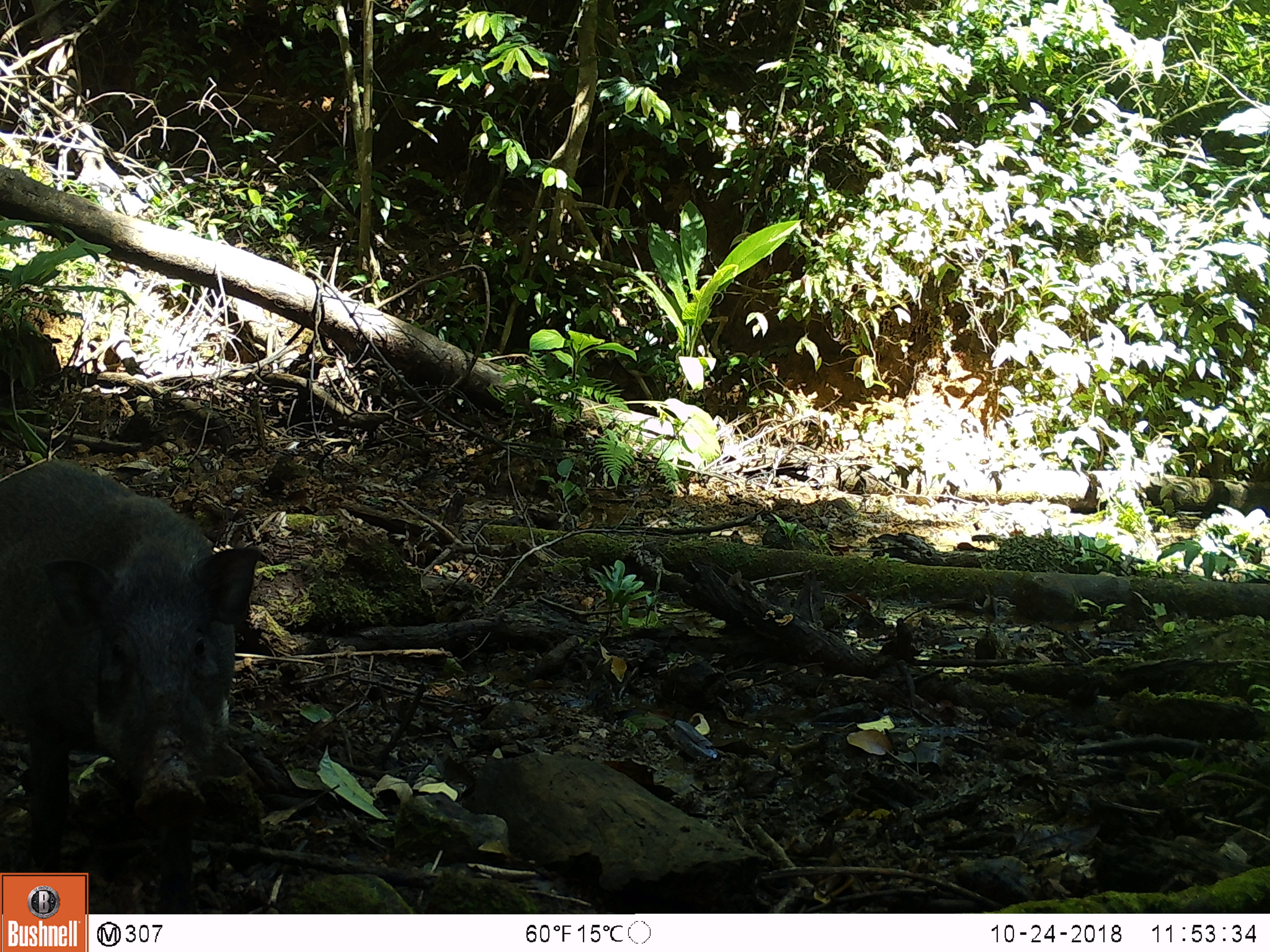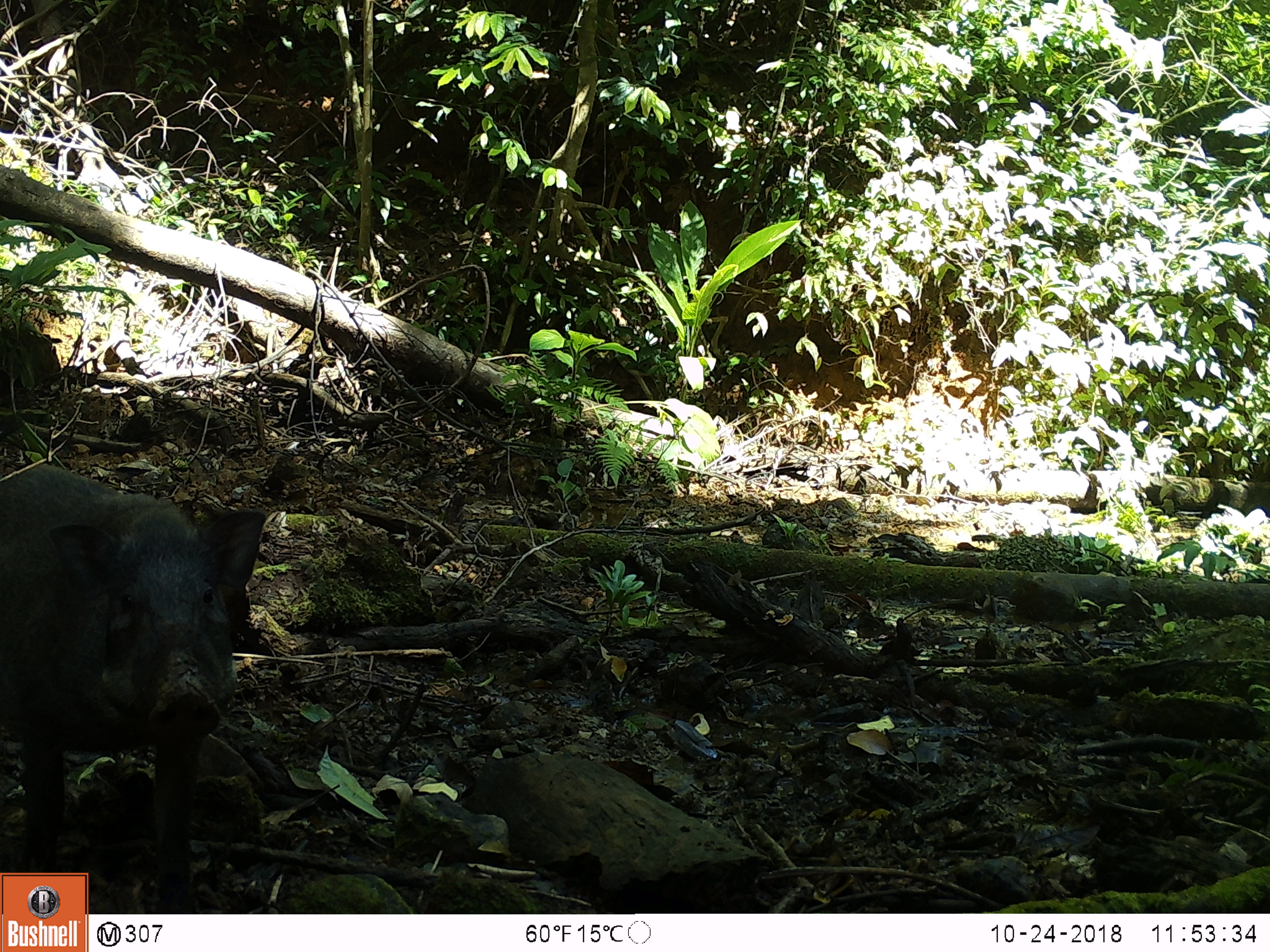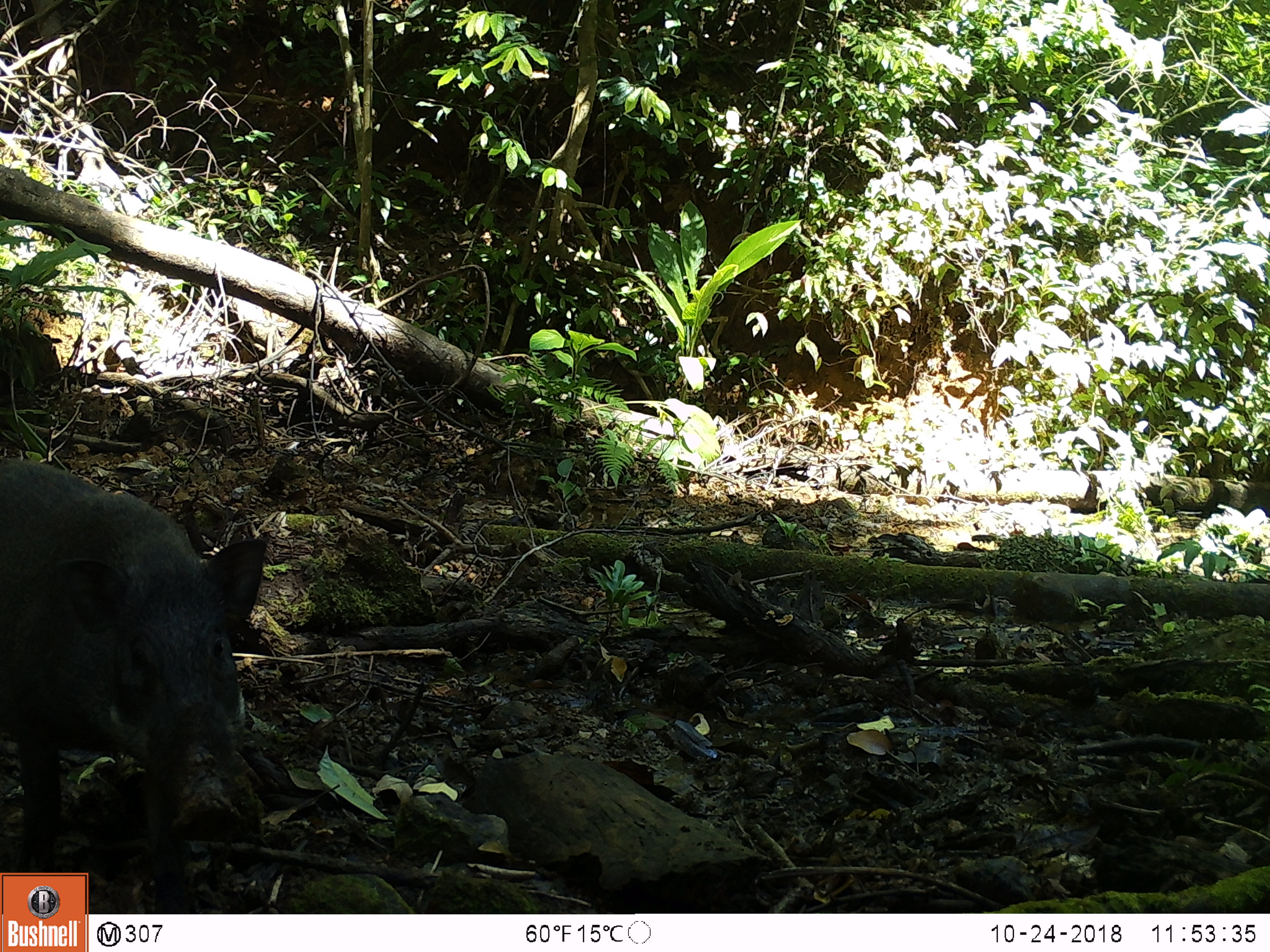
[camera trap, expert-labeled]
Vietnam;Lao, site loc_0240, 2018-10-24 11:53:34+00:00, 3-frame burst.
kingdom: Animalia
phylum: Chordata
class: Mammalia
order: Artiodactyla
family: Suidae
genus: Sus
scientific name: Sus scrofa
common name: eurasian wild pig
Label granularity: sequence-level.